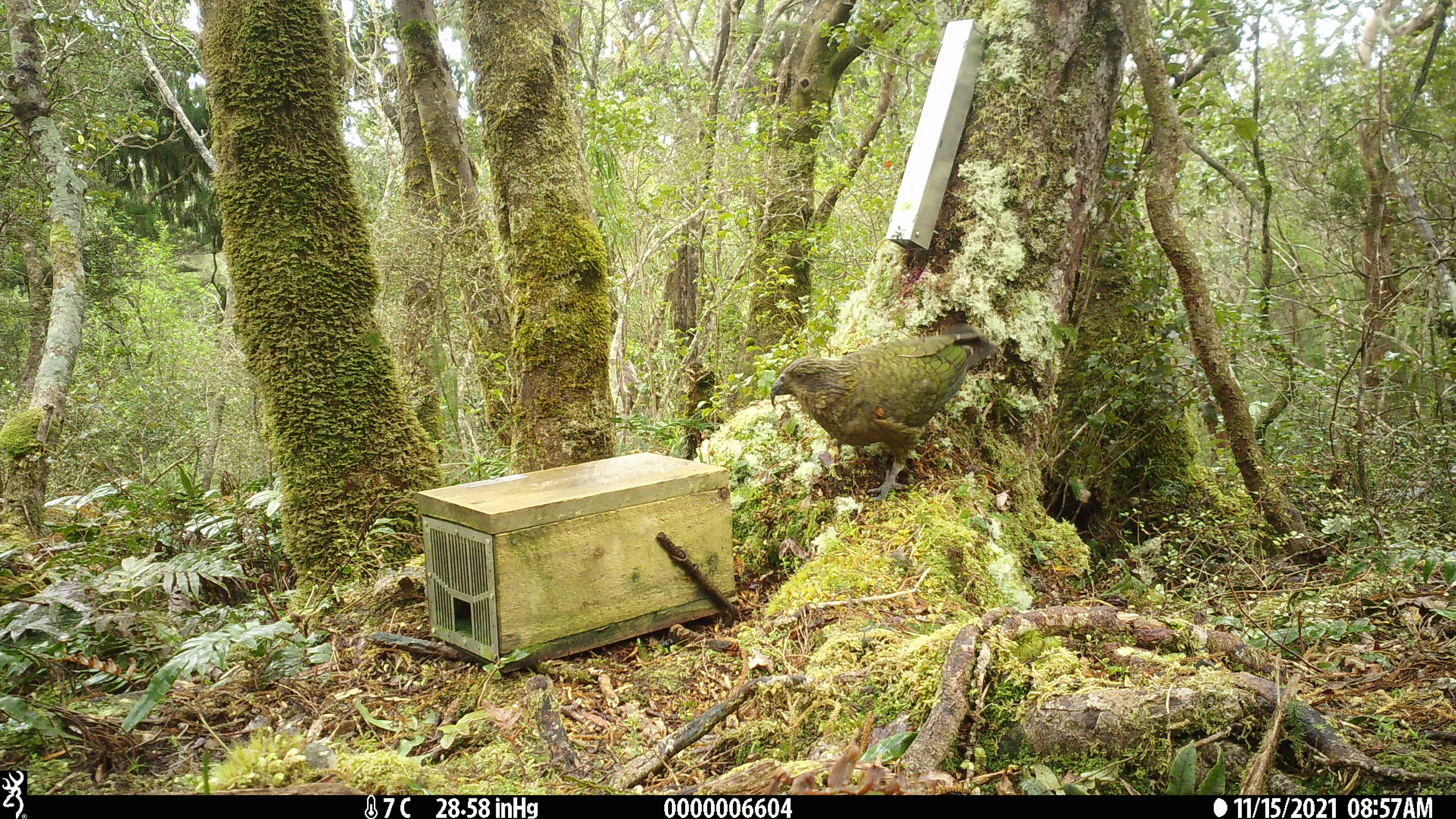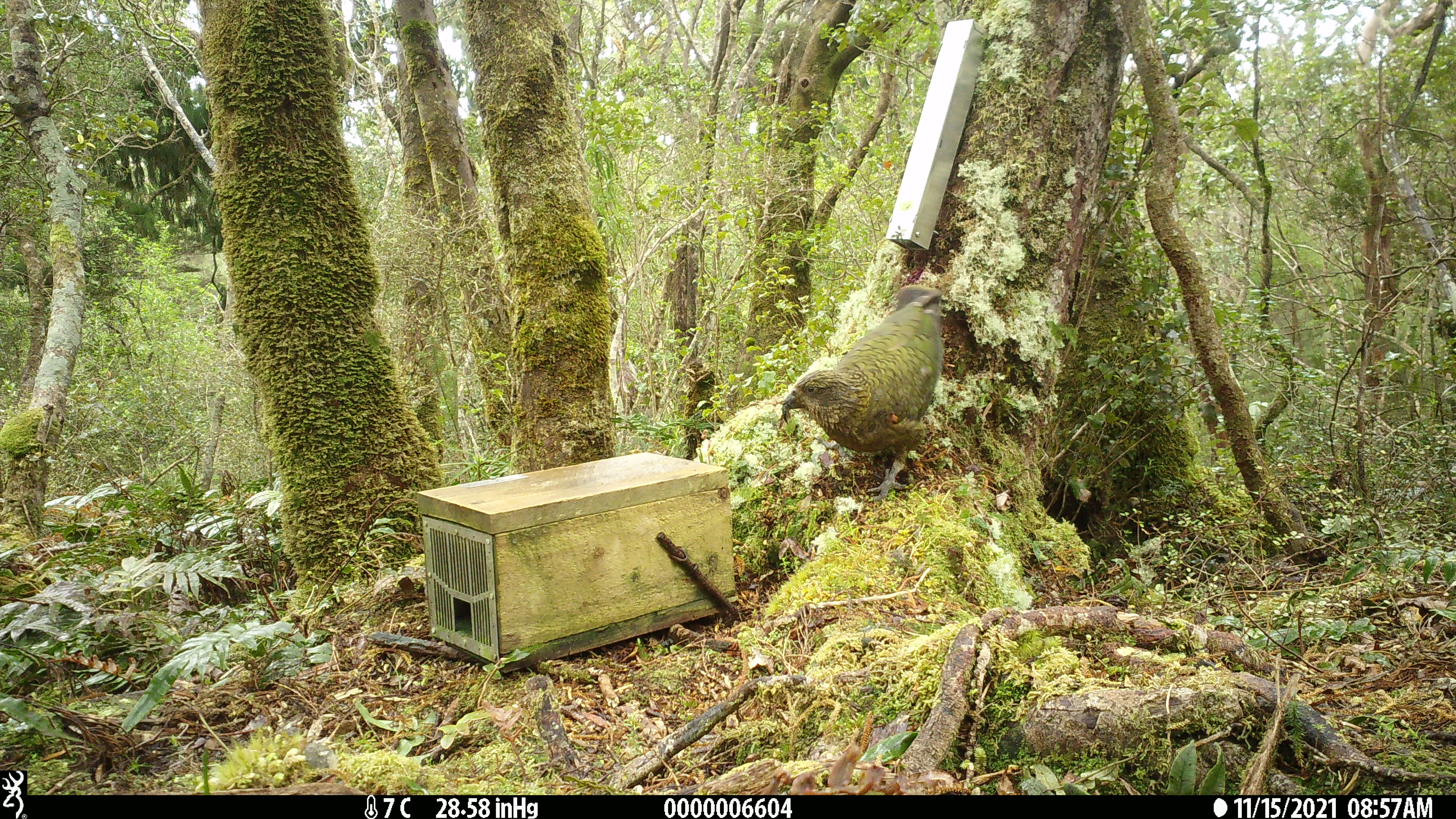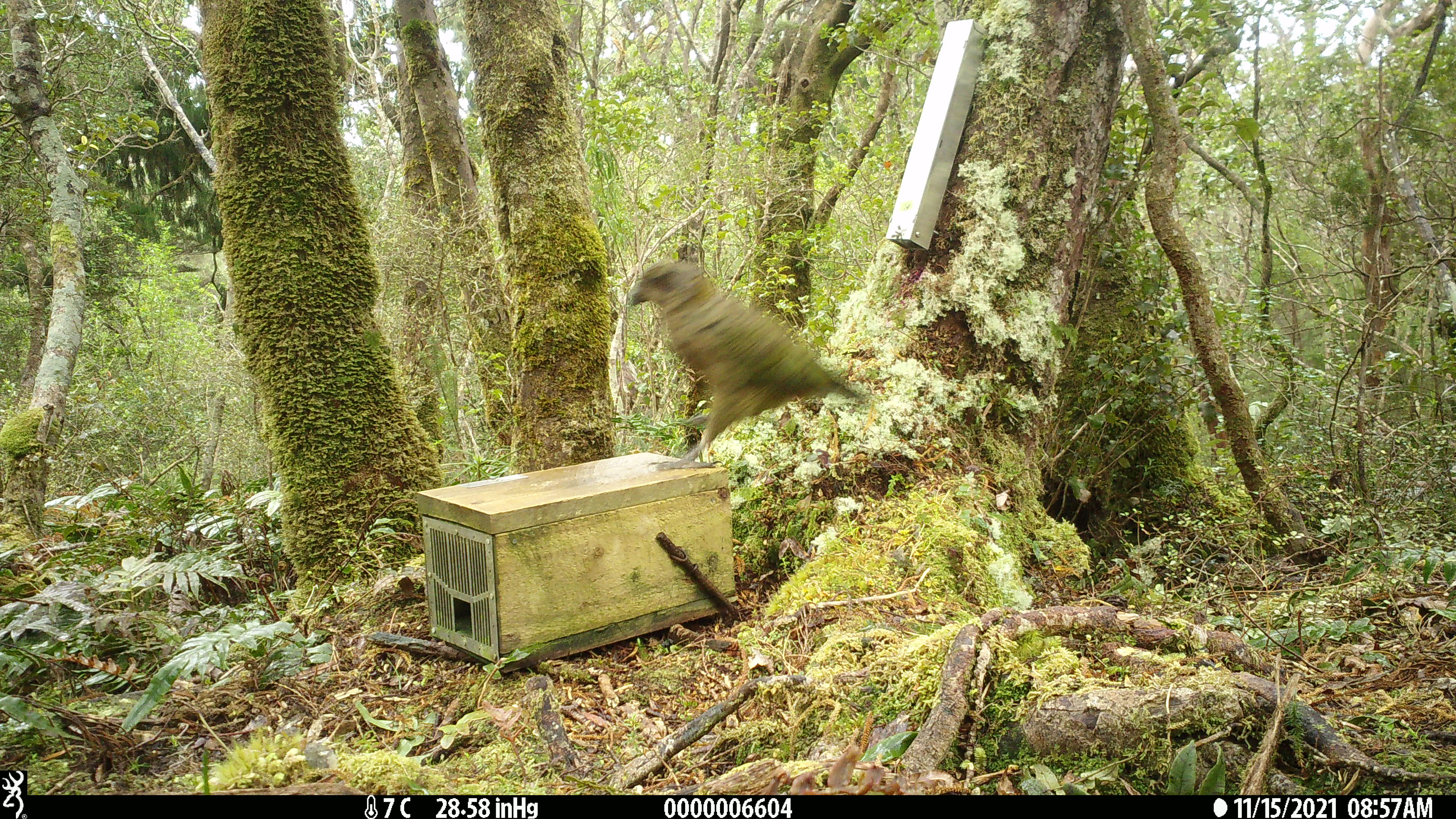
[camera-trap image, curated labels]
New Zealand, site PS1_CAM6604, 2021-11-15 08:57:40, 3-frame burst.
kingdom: Animalia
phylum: Chordata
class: Aves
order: Psittaciformes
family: Strigopidae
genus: Nestor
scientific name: Nestor notabilis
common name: kea